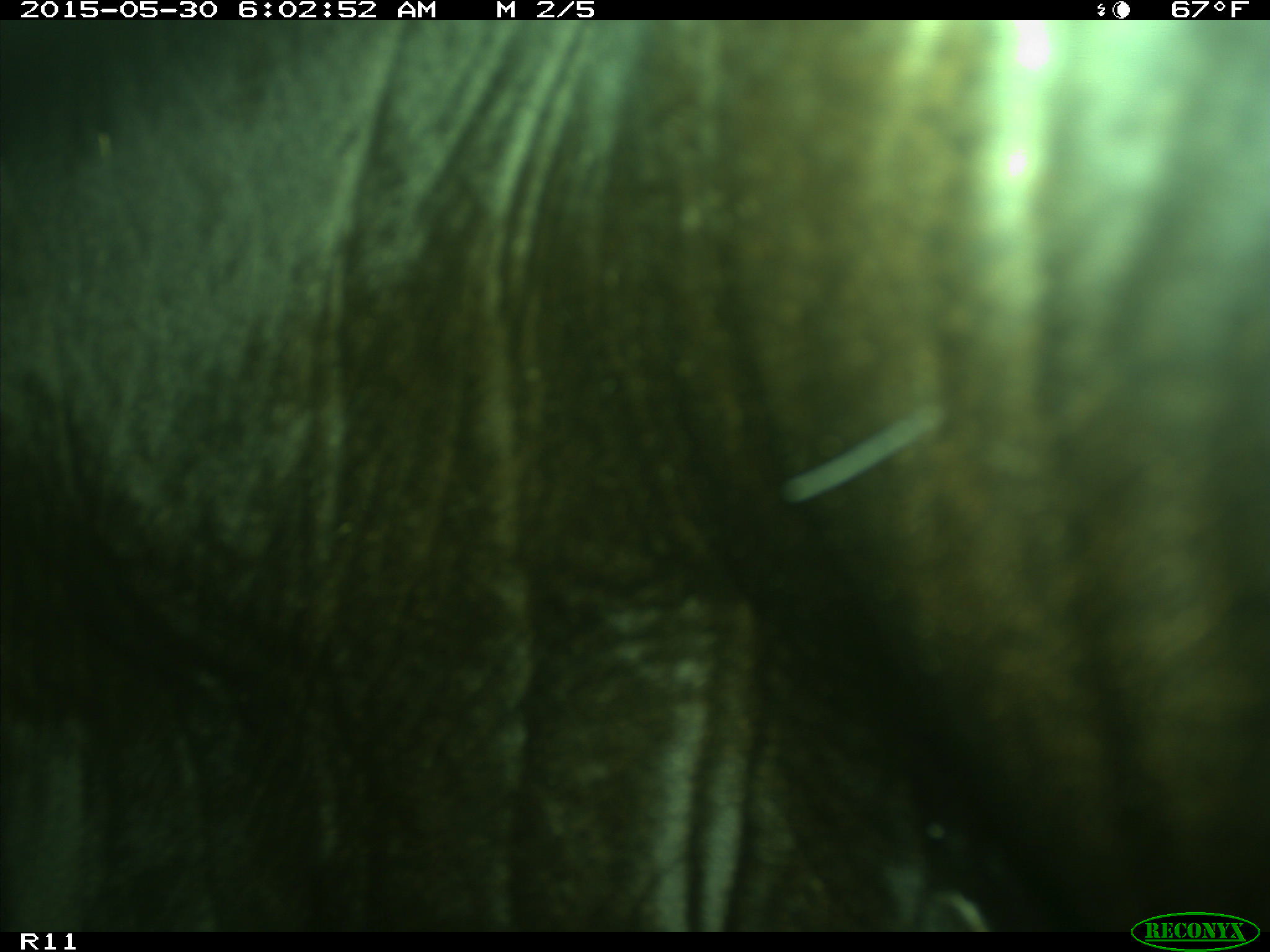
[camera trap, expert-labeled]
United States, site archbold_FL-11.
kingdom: Animalia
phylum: Chordata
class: Mammalia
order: Artiodactyla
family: Bovidae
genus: Bos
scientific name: Bos taurus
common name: domestic cow